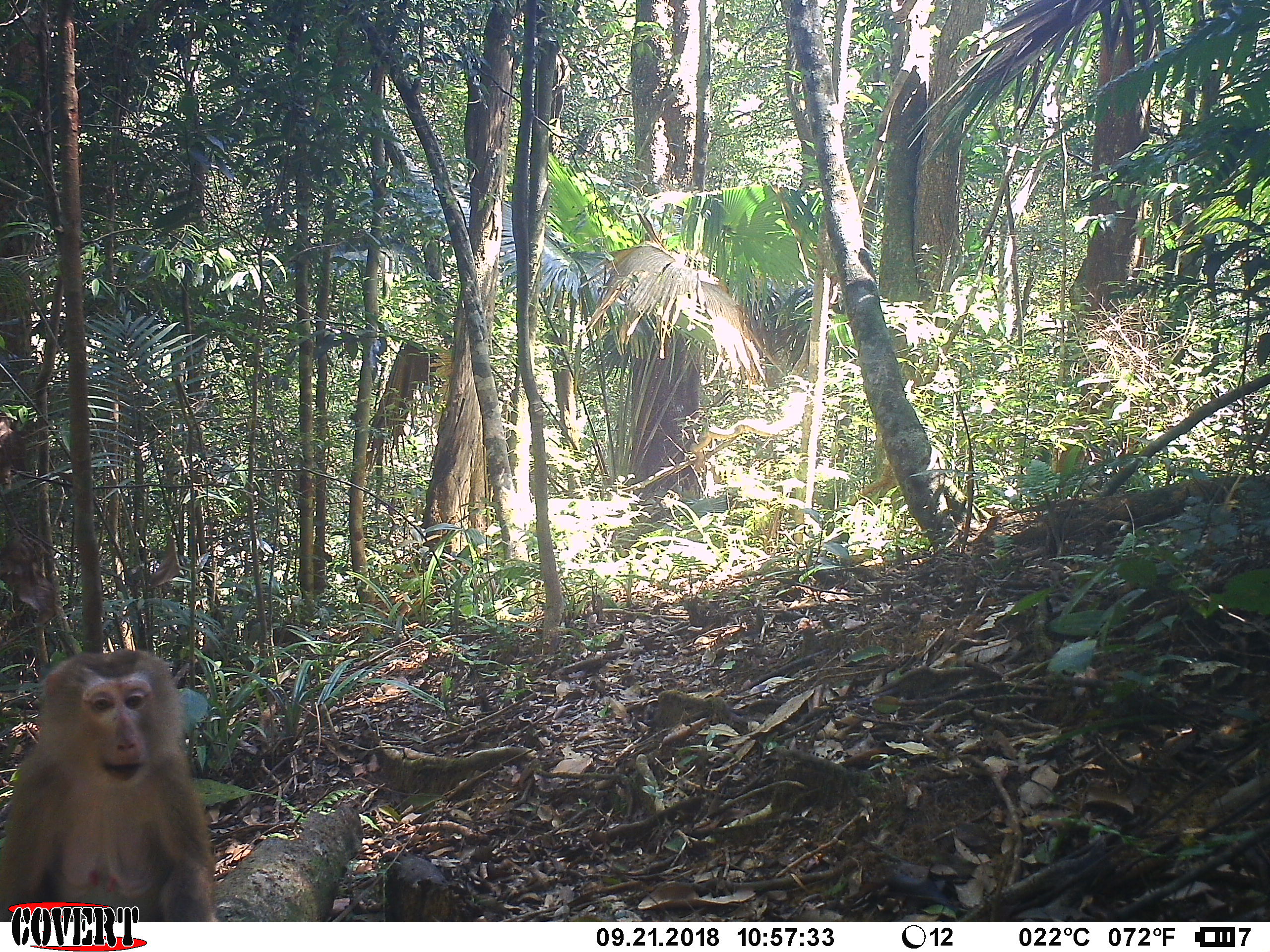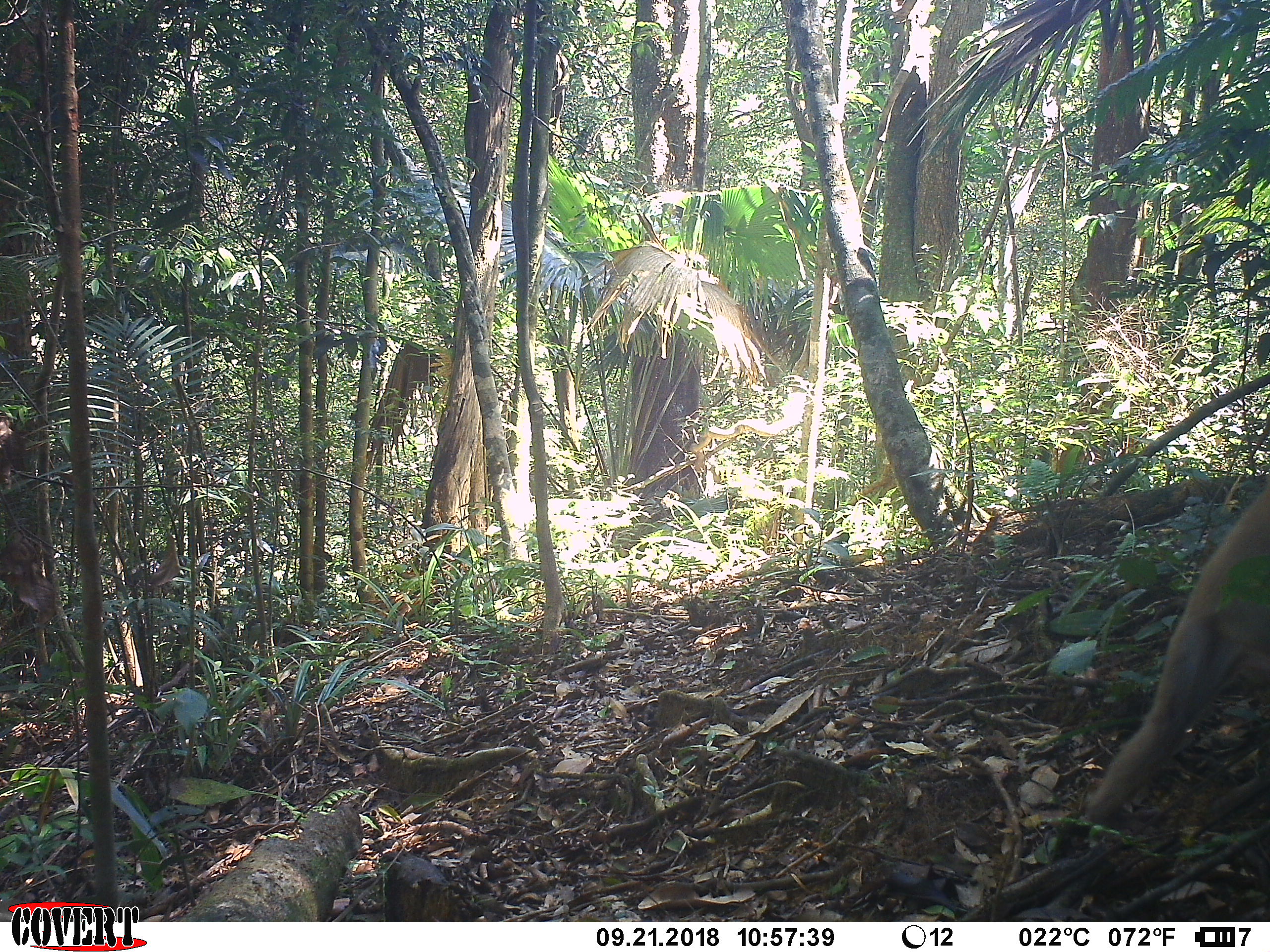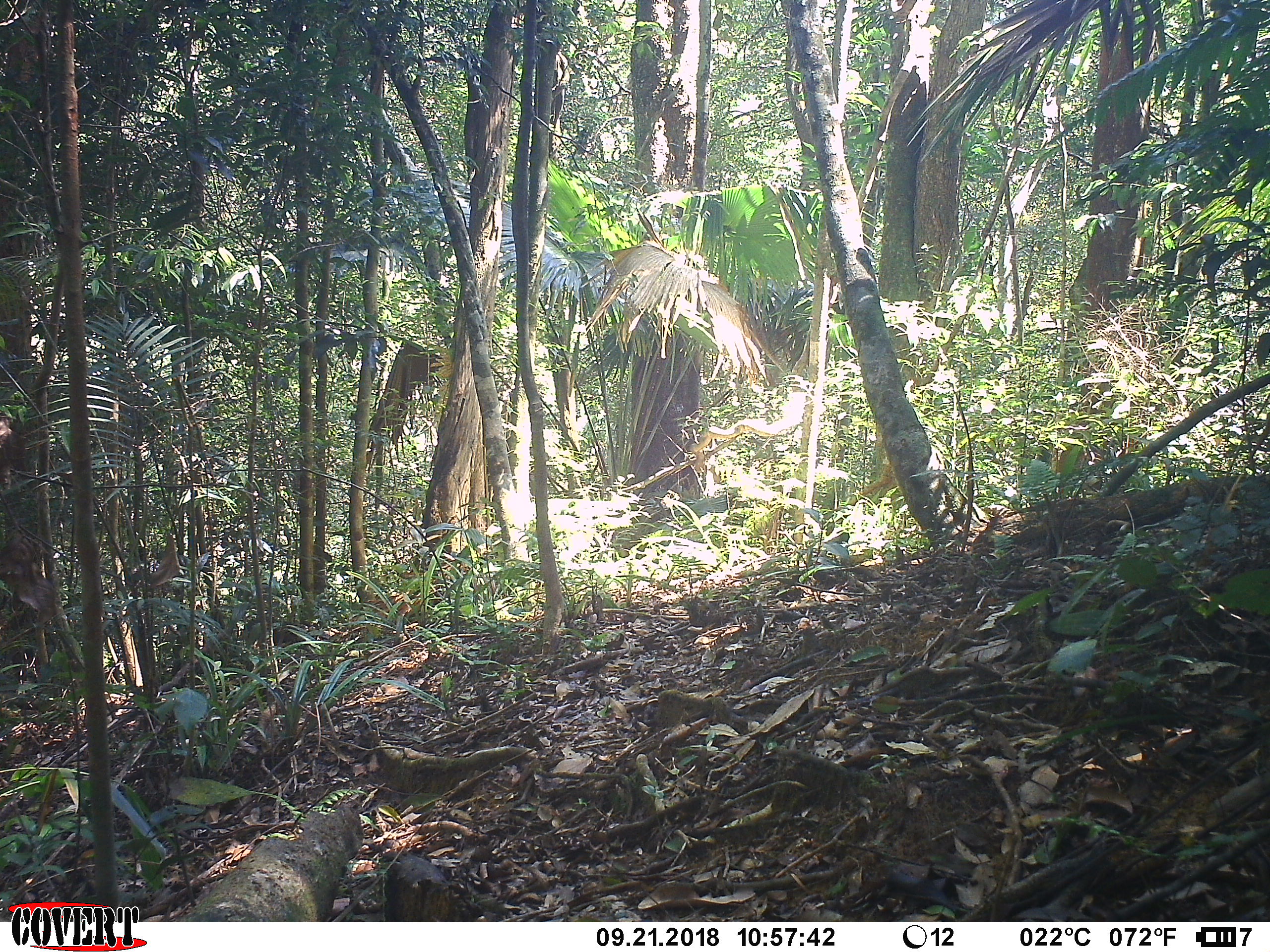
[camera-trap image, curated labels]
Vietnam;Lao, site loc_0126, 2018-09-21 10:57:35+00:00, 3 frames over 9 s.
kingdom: Animalia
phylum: Chordata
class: Mammalia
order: Primates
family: Cercopithecidae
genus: Macaca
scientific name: Macaca nemestrina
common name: pig-tailed macaque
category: pig tailed macaque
Pig tailed macaque (pig-tailed macaque) (Macaca nemestrina). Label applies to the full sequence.